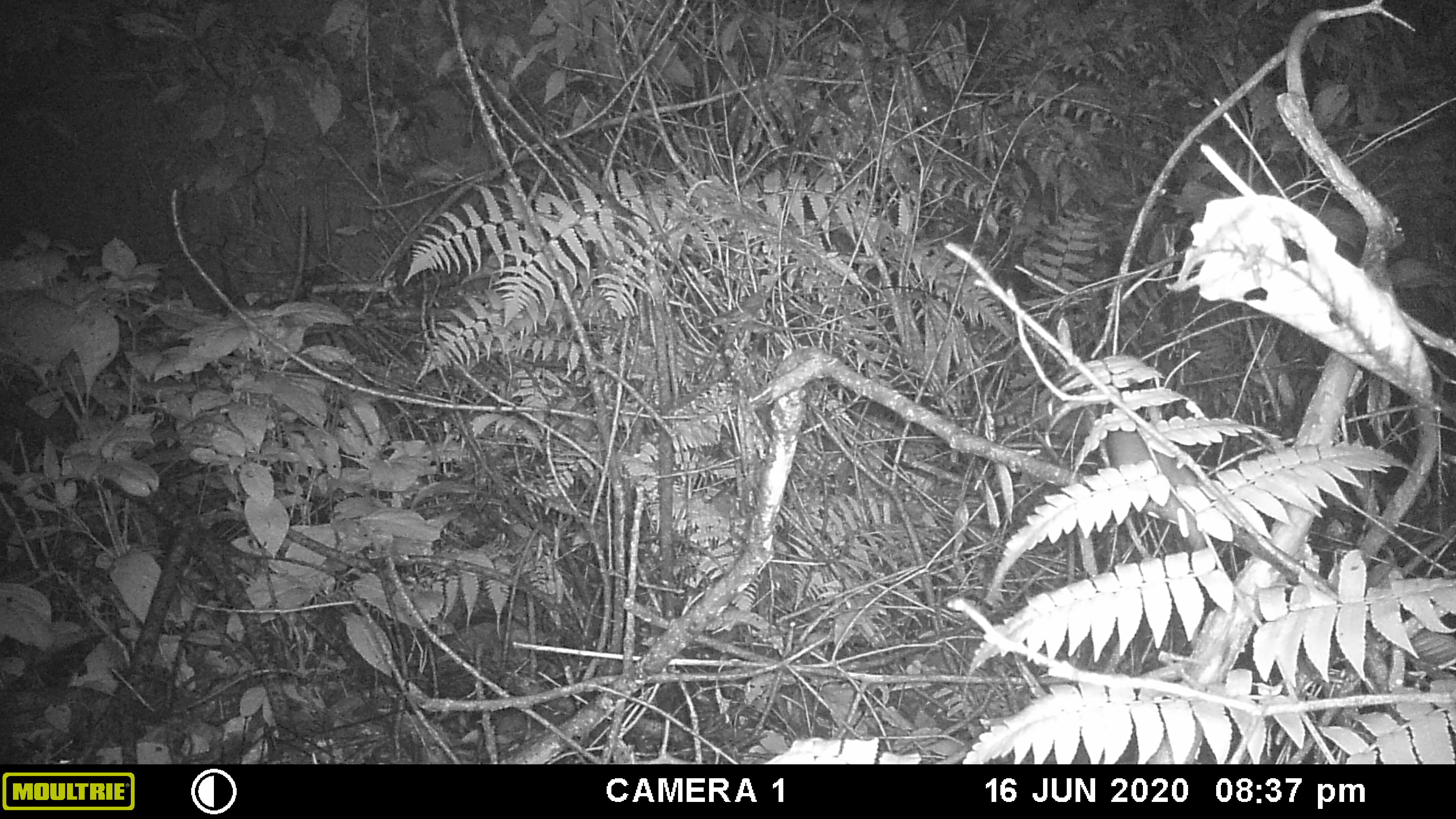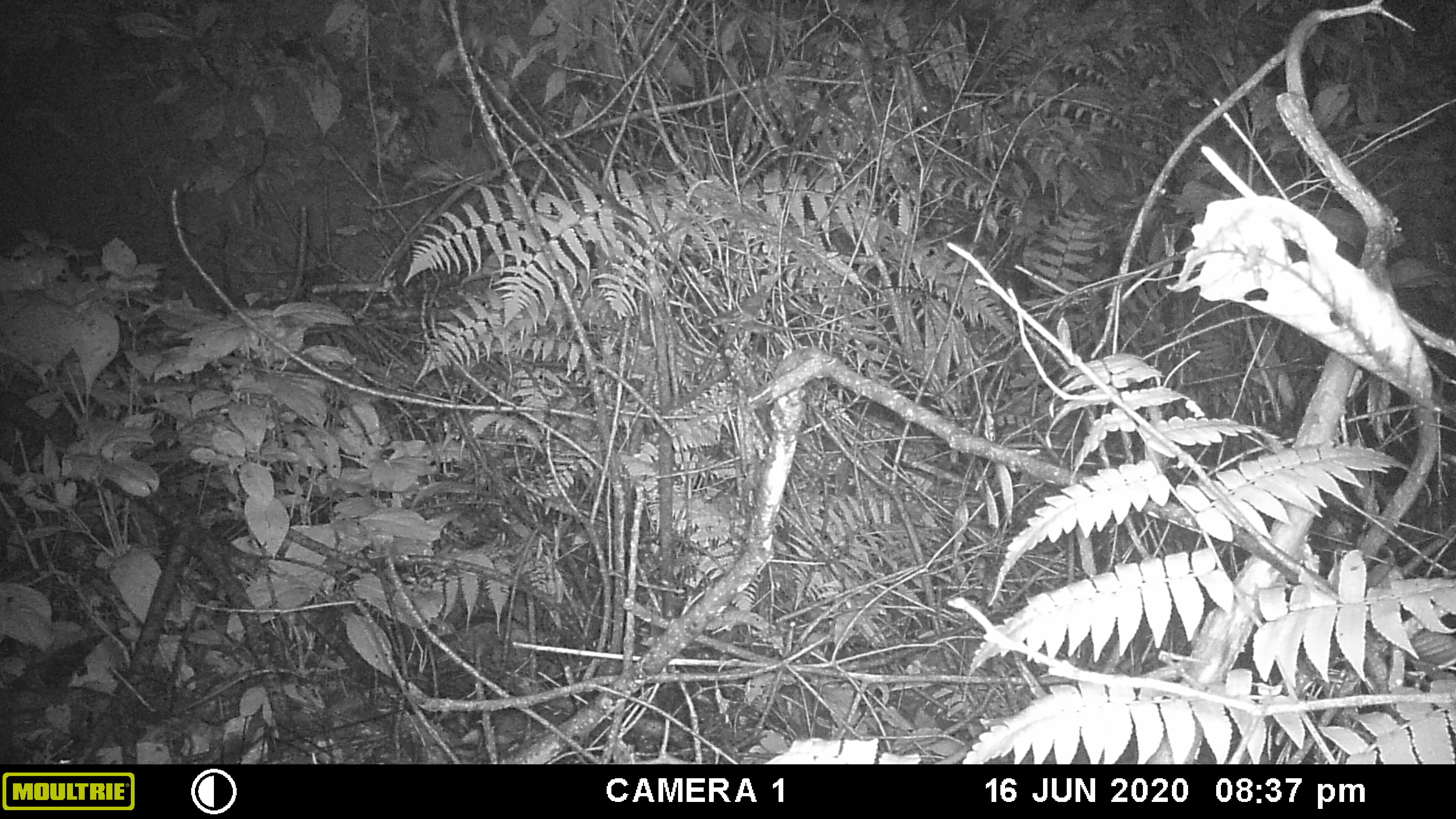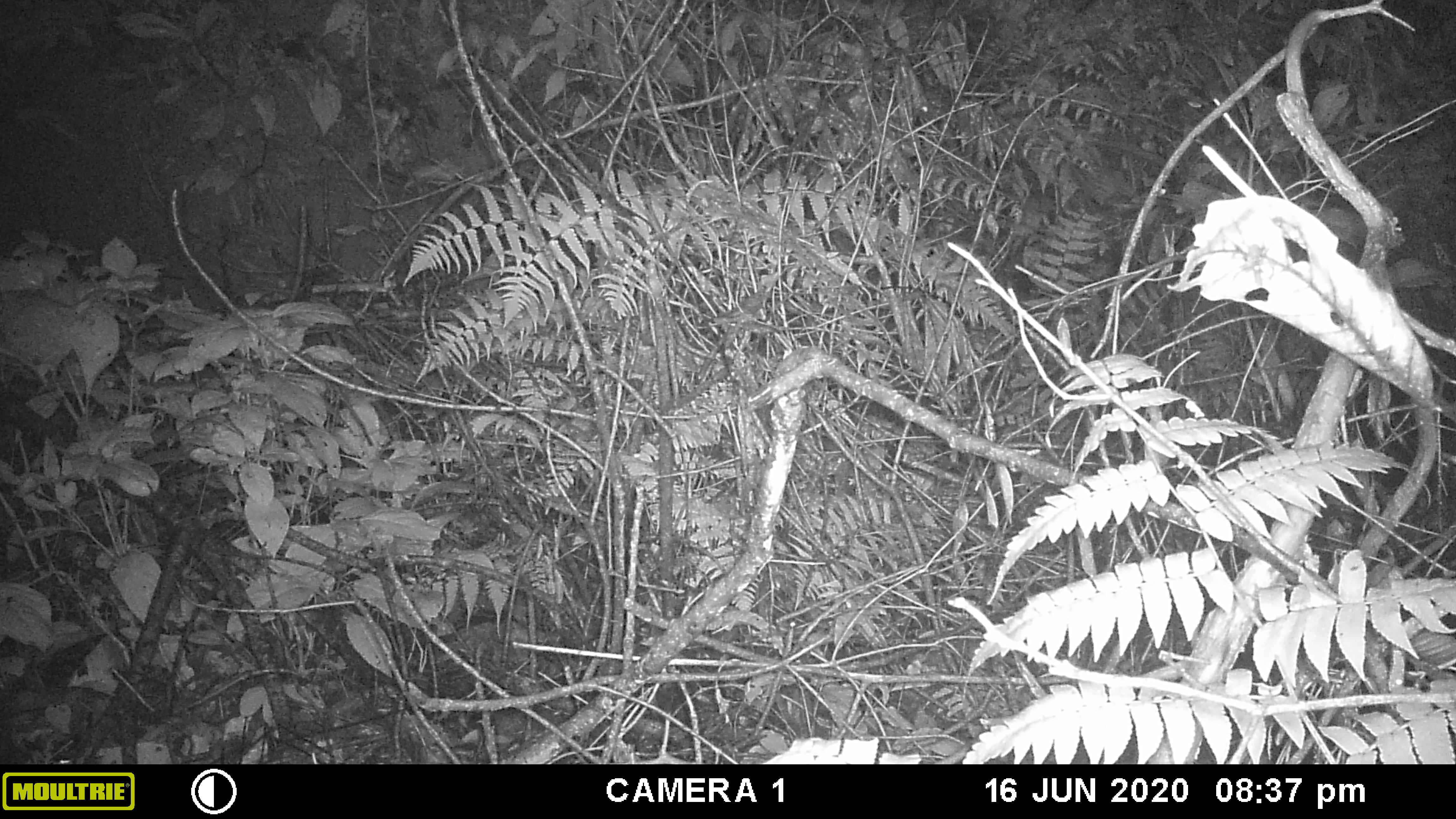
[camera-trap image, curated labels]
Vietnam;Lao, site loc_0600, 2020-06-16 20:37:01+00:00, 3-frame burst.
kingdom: Animalia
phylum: Chordata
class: Mammalia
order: Rodentia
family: Muridae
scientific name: Muridae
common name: old-world mice and rats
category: unidentified murid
Unidentified murid (old-world mice and rats) (Muridae). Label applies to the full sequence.